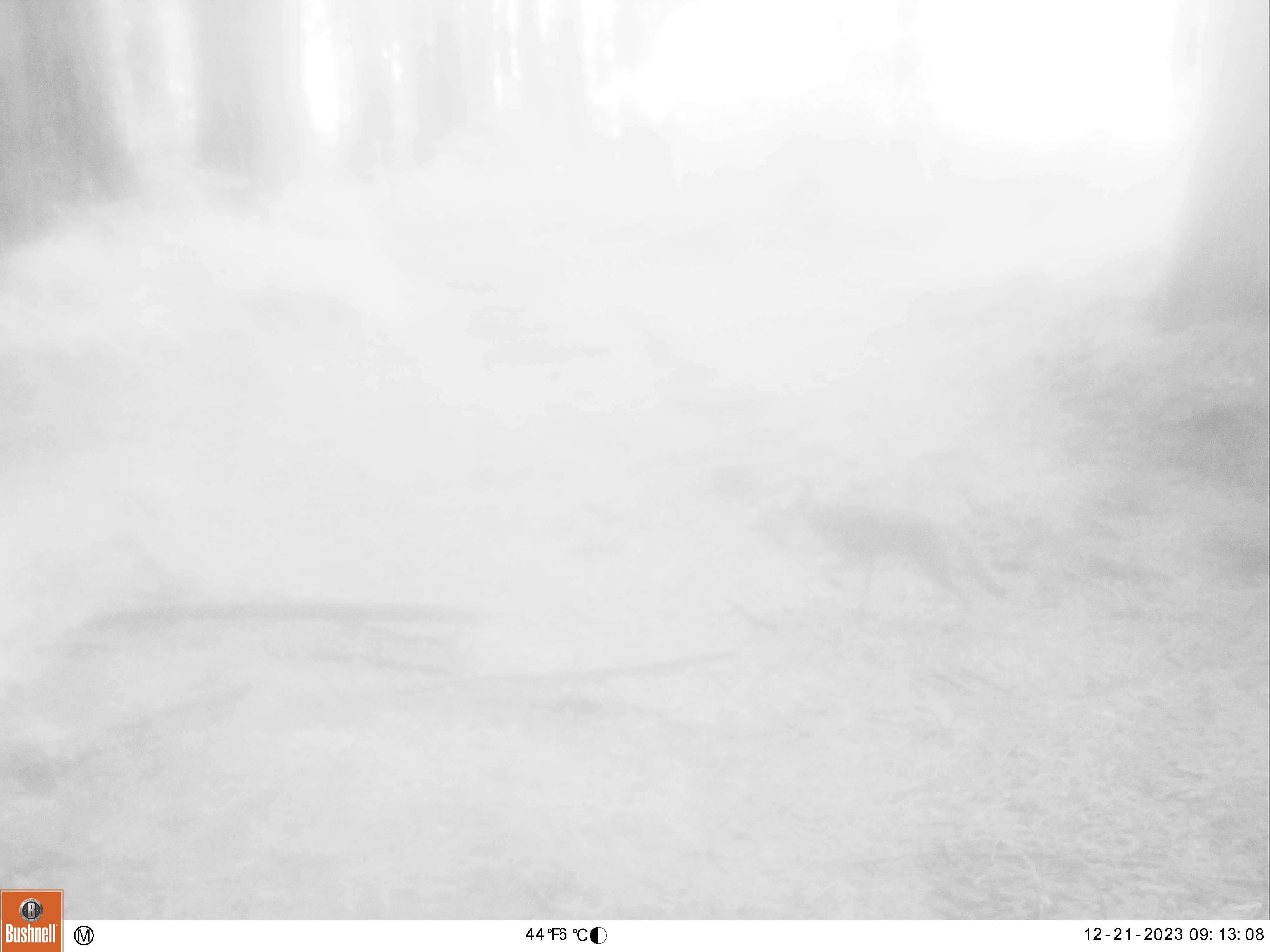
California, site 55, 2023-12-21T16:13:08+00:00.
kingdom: Animalia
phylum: Chordata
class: Mammalia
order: Carnivora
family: Canidae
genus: Canis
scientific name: Canis latrans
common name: coyote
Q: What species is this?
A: Coyote (Canis latrans).